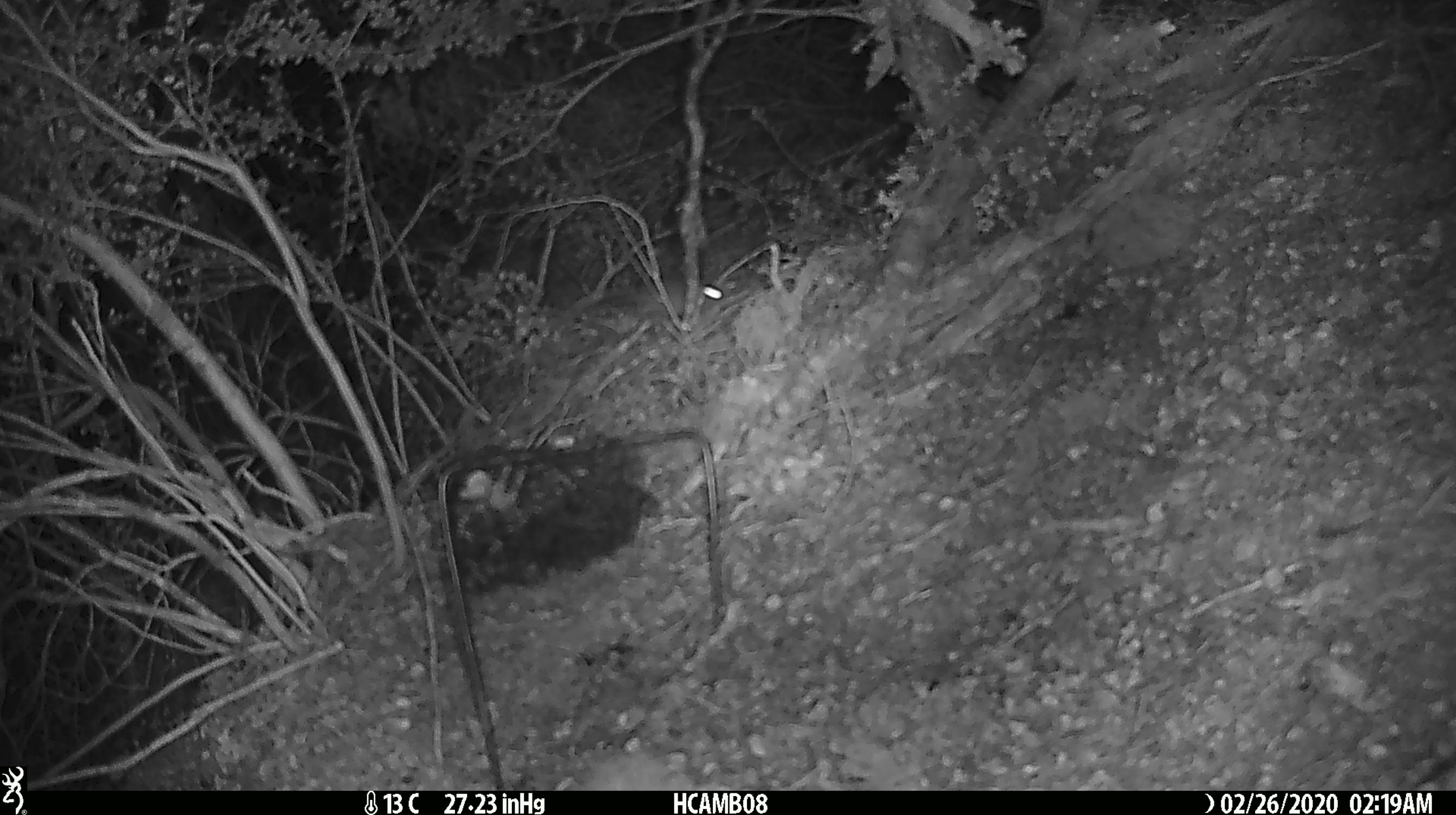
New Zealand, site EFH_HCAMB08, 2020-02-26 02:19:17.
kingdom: Animalia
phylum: Chordata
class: Mammalia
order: Rodentia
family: Muridae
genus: Mus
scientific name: Mus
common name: mouse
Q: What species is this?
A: Mouse (Mus).